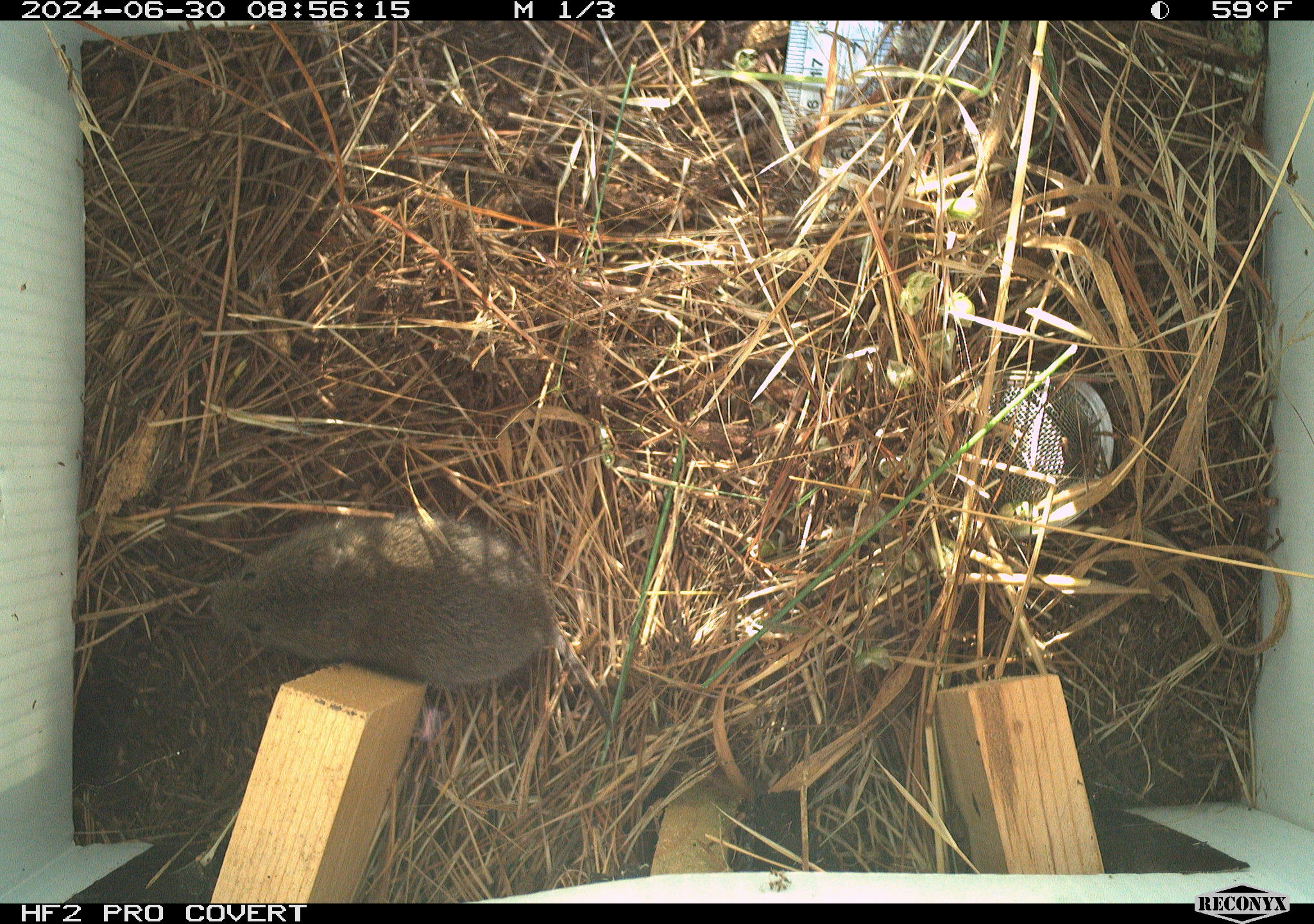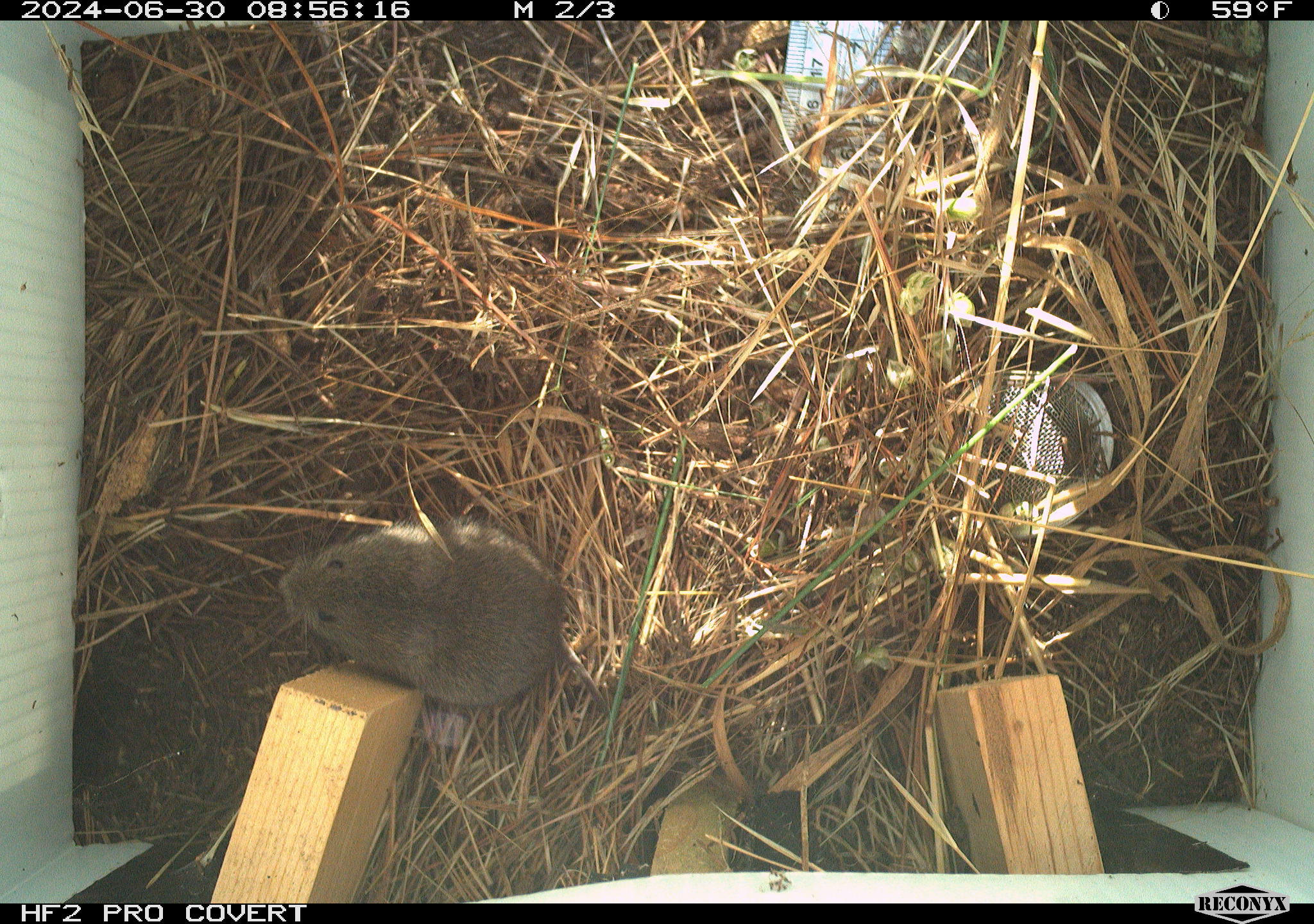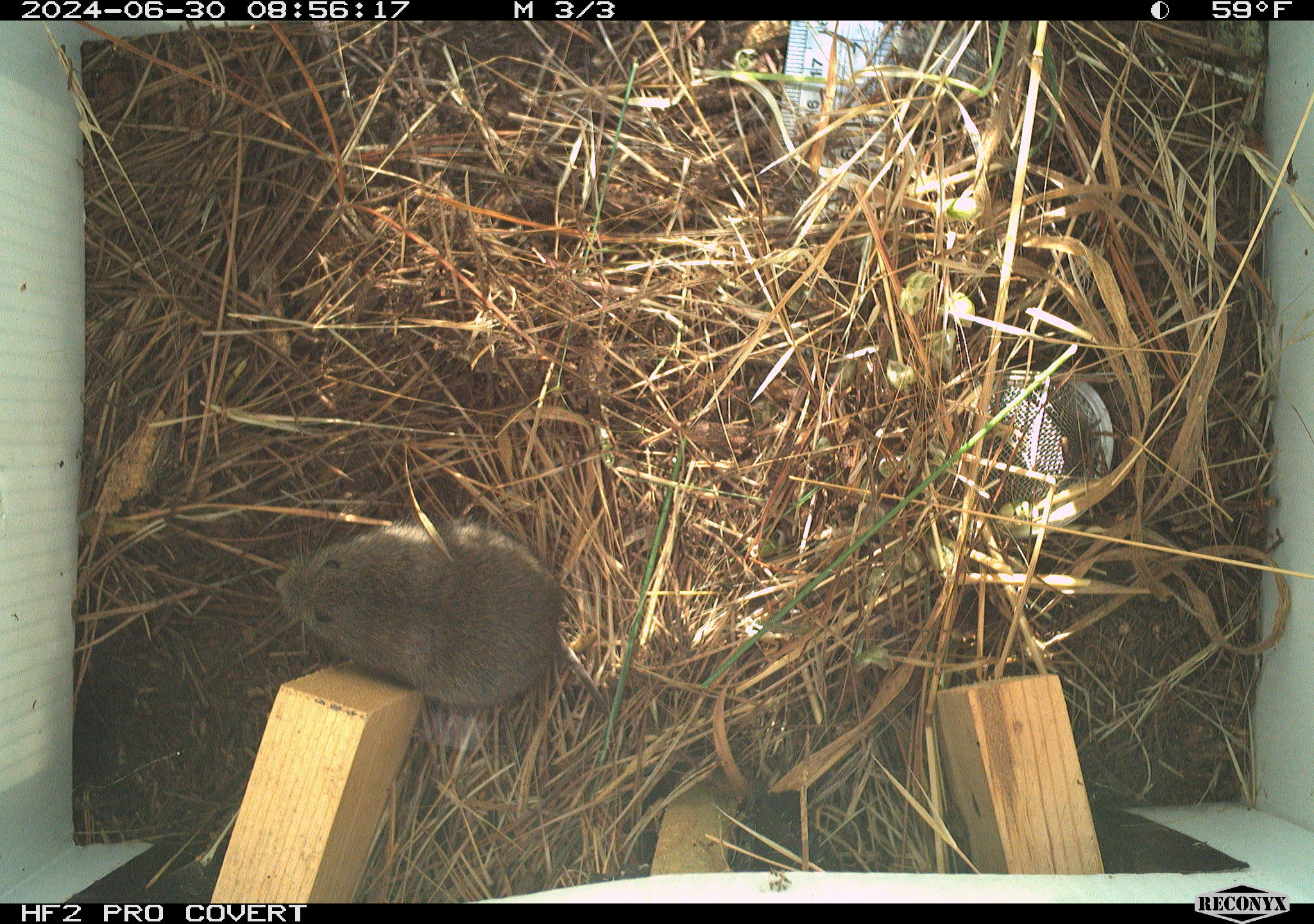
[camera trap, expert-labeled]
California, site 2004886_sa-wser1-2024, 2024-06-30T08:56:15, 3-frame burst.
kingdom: Animalia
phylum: Chordata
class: Mammalia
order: Rodentia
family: Cricetidae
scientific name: Arvicolinae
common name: voles, lemmings, and muskrats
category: arvicolinae subfamily